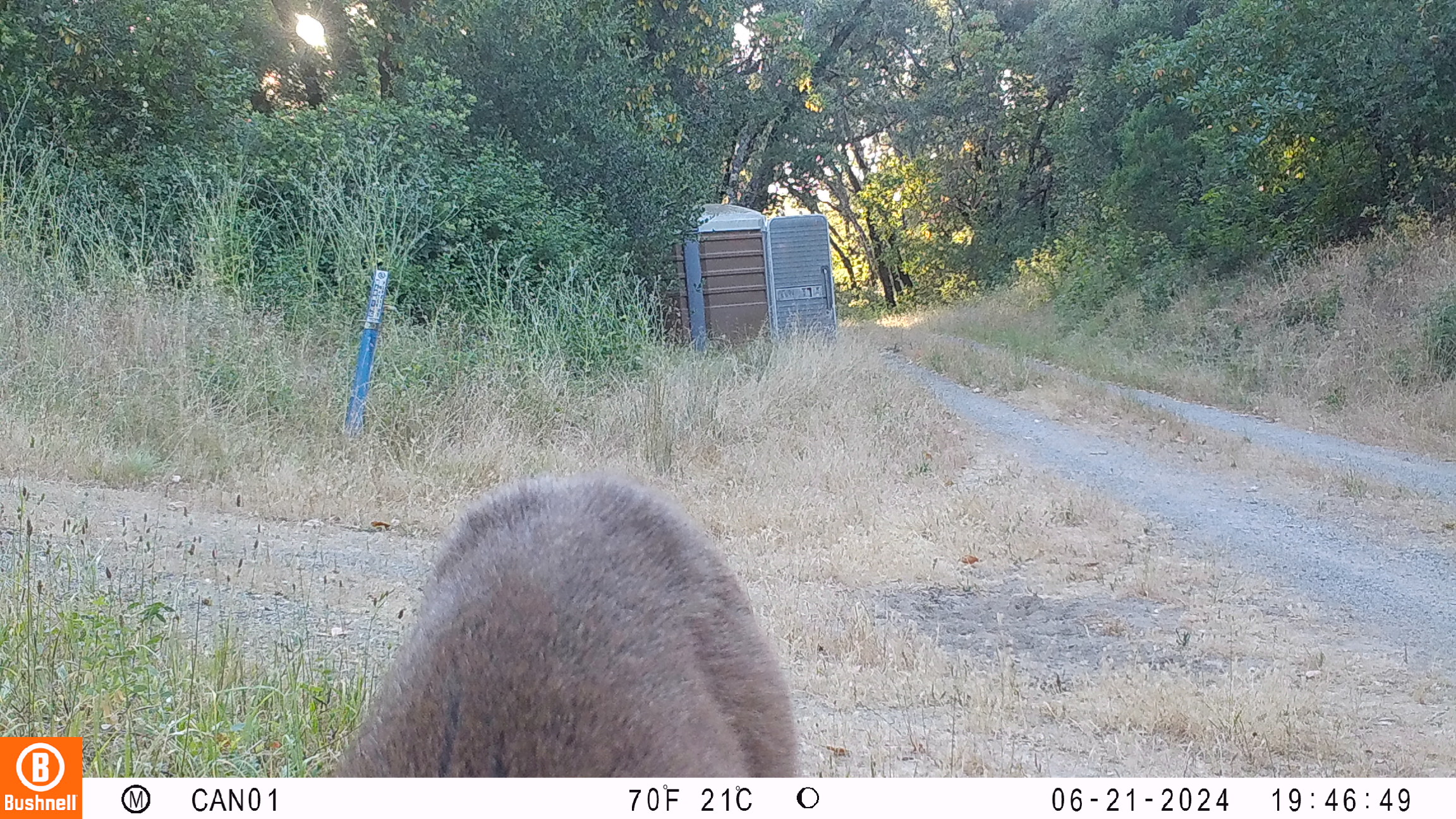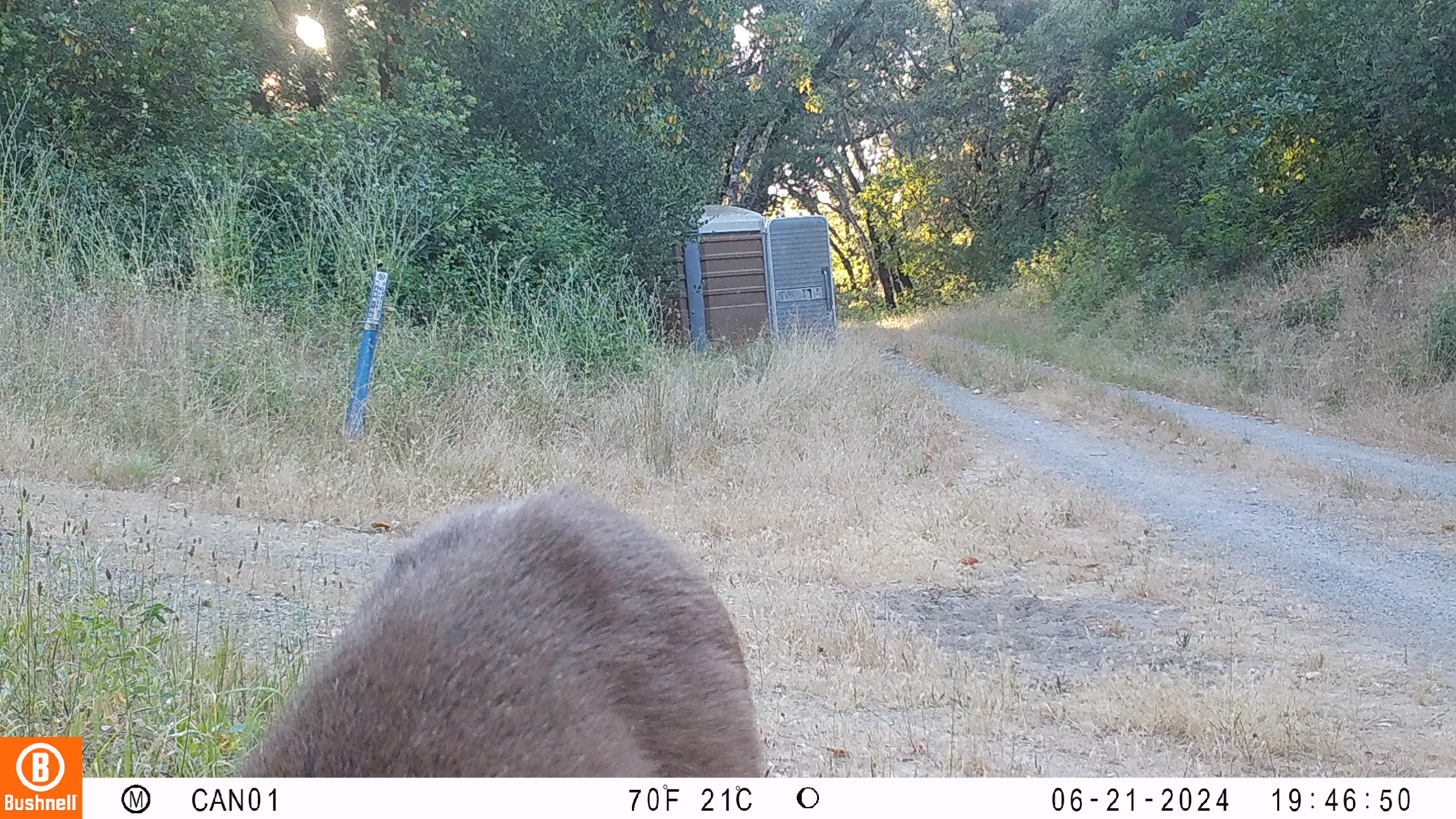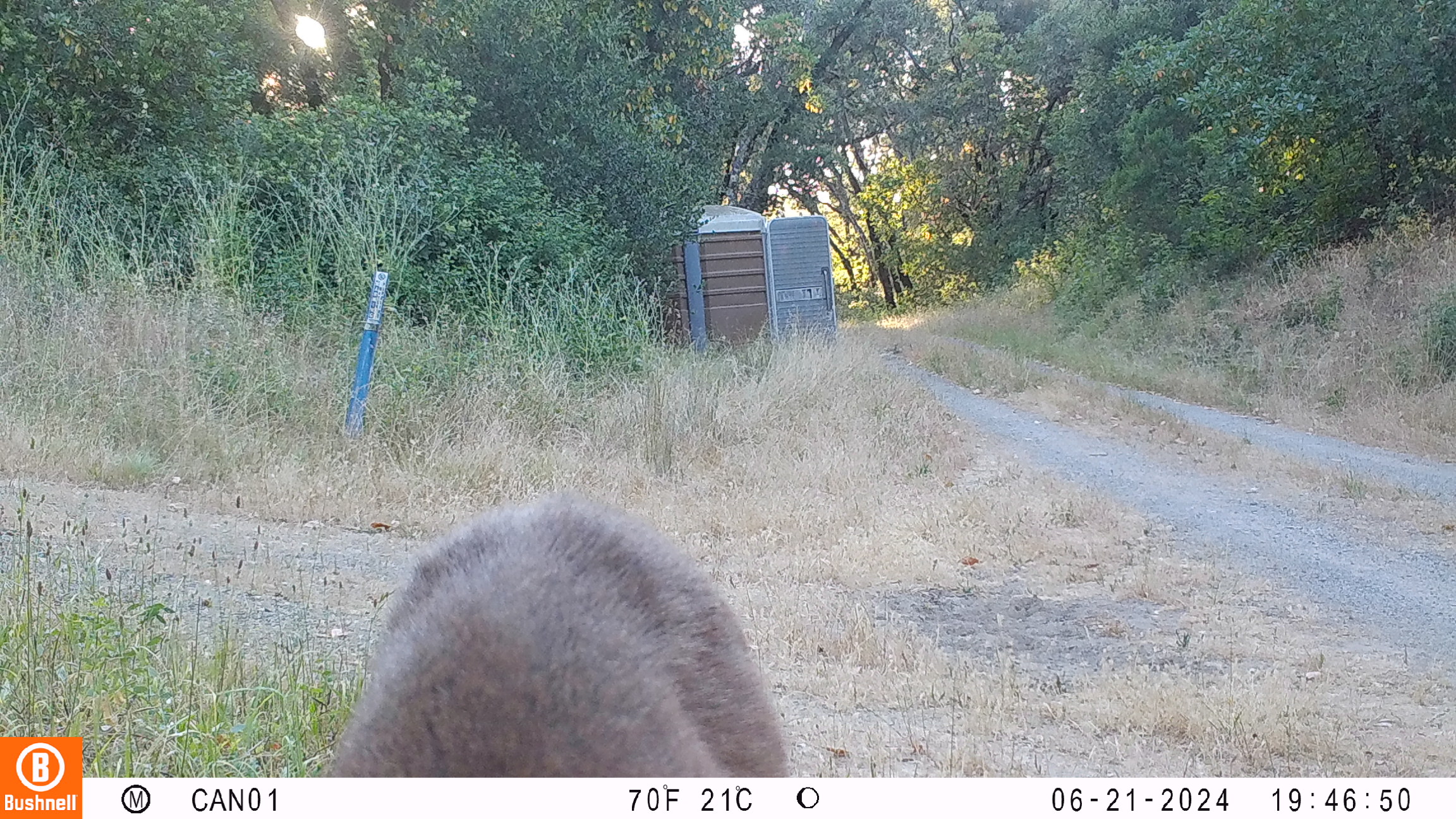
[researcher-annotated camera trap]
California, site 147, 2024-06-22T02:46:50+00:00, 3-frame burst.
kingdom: Animalia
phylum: Chordata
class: Mammalia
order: Artiodactyla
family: Cervidae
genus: Odocoileus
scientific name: Odocoileus hemionus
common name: mule deer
Mule deer (Odocoileus hemionus).